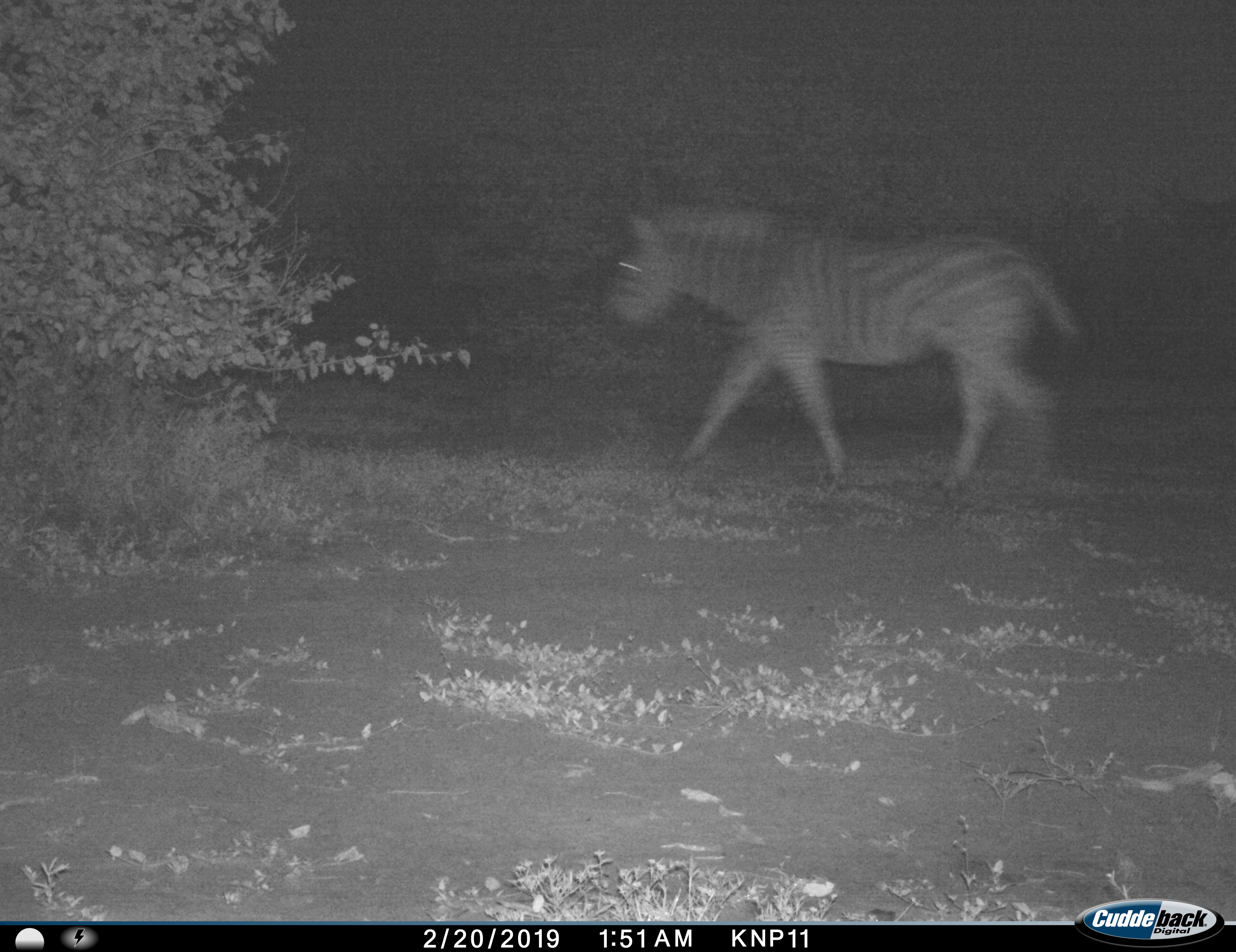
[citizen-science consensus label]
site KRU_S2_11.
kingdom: Animalia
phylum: Chordata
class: Mammalia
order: Perissodactyla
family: Equidae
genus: Equus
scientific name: Equus quagga burchellii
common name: burchell's zebra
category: zebraburchells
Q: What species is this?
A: Zebraburchells (burchell's zebra) (Equus quagga burchellii).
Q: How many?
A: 1.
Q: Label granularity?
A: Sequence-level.